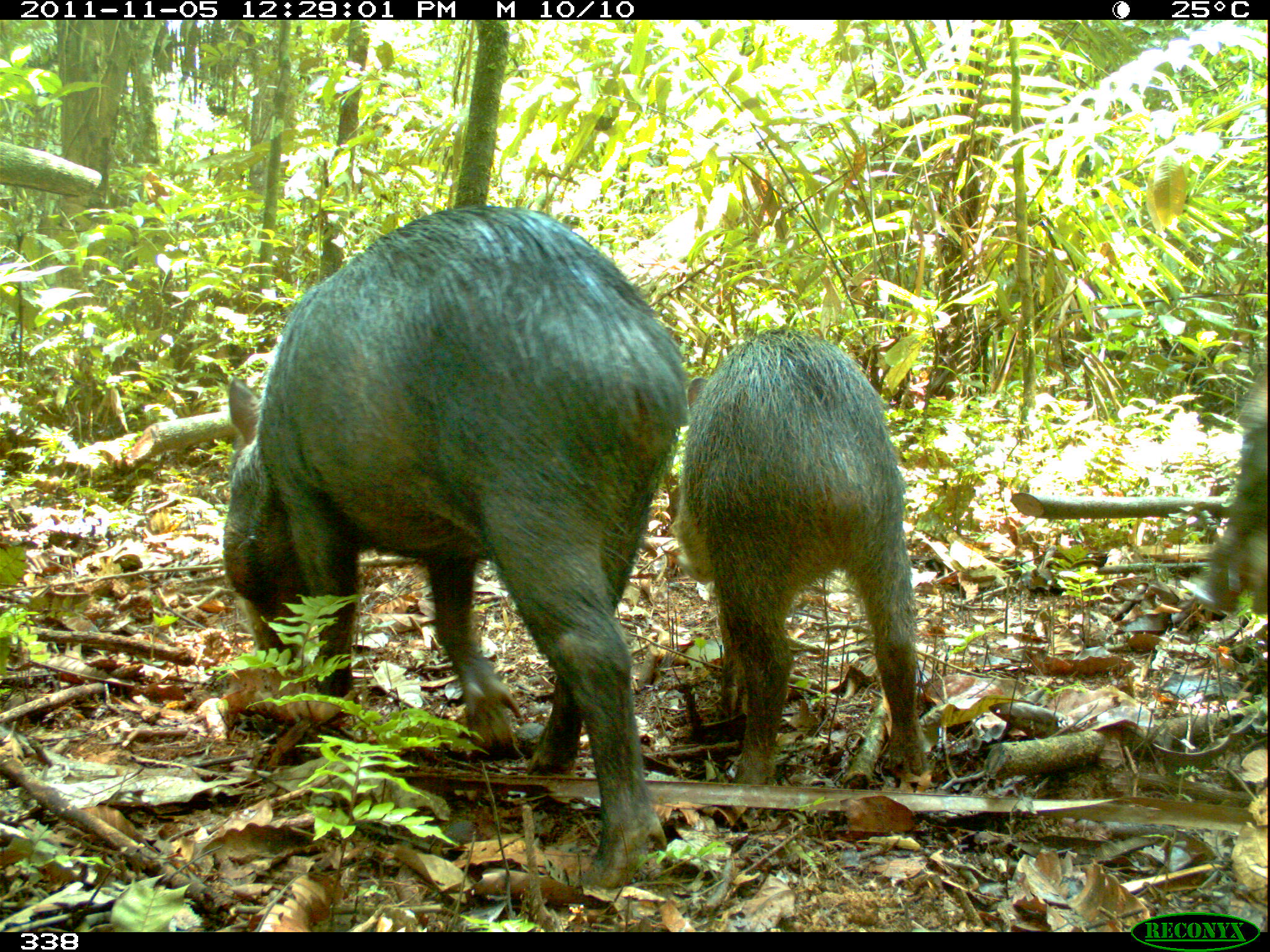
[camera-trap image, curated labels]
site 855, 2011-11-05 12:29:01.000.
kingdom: Animalia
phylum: Chordata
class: Mammalia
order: Artiodactyla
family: Tayassuidae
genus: Tayassu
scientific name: Tayassu pecari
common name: white-lipped peccary